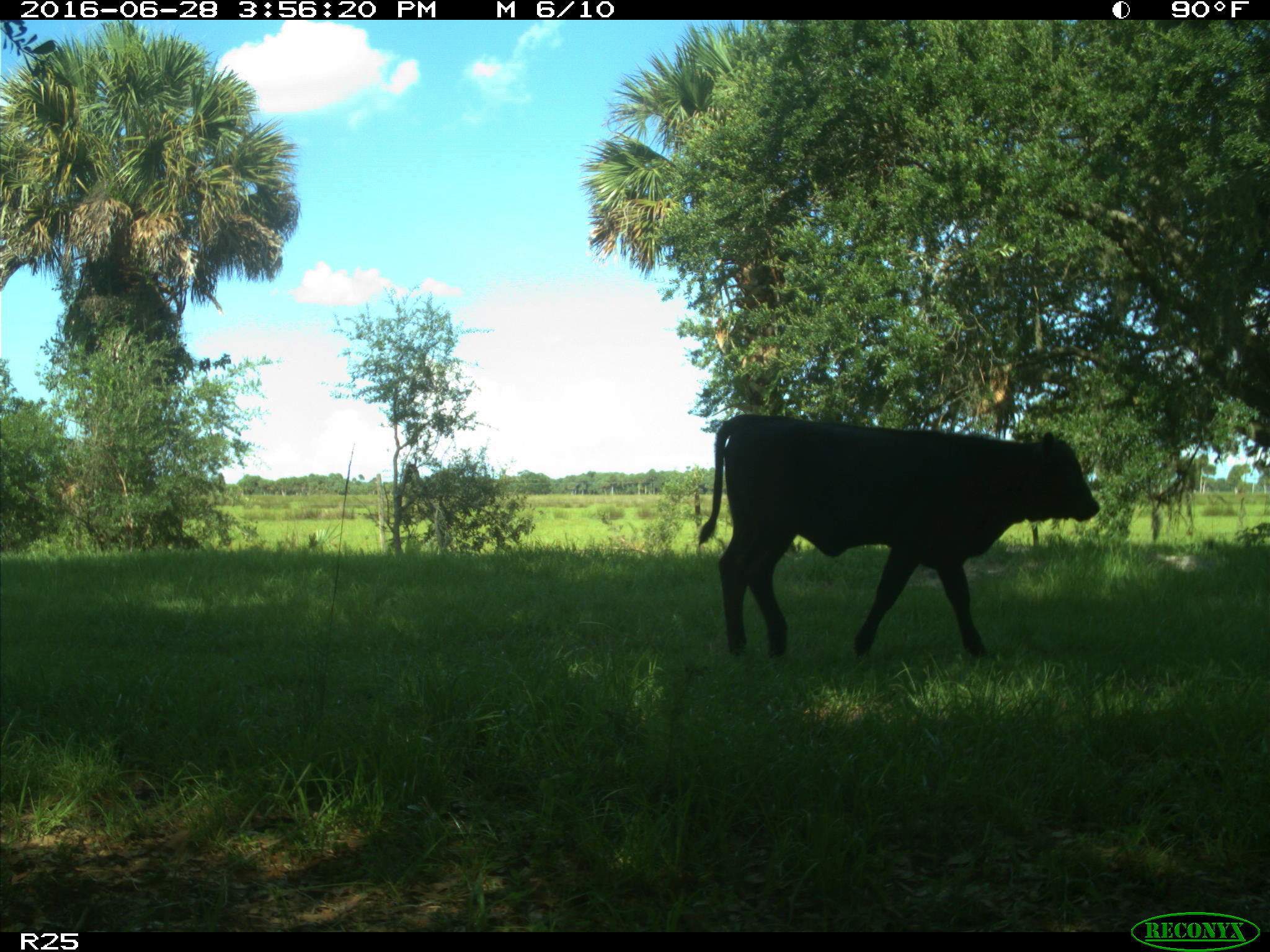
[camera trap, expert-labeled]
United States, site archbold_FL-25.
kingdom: Animalia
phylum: Chordata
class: Mammalia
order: Artiodactyla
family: Bovidae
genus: Bos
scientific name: Bos taurus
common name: domestic cow